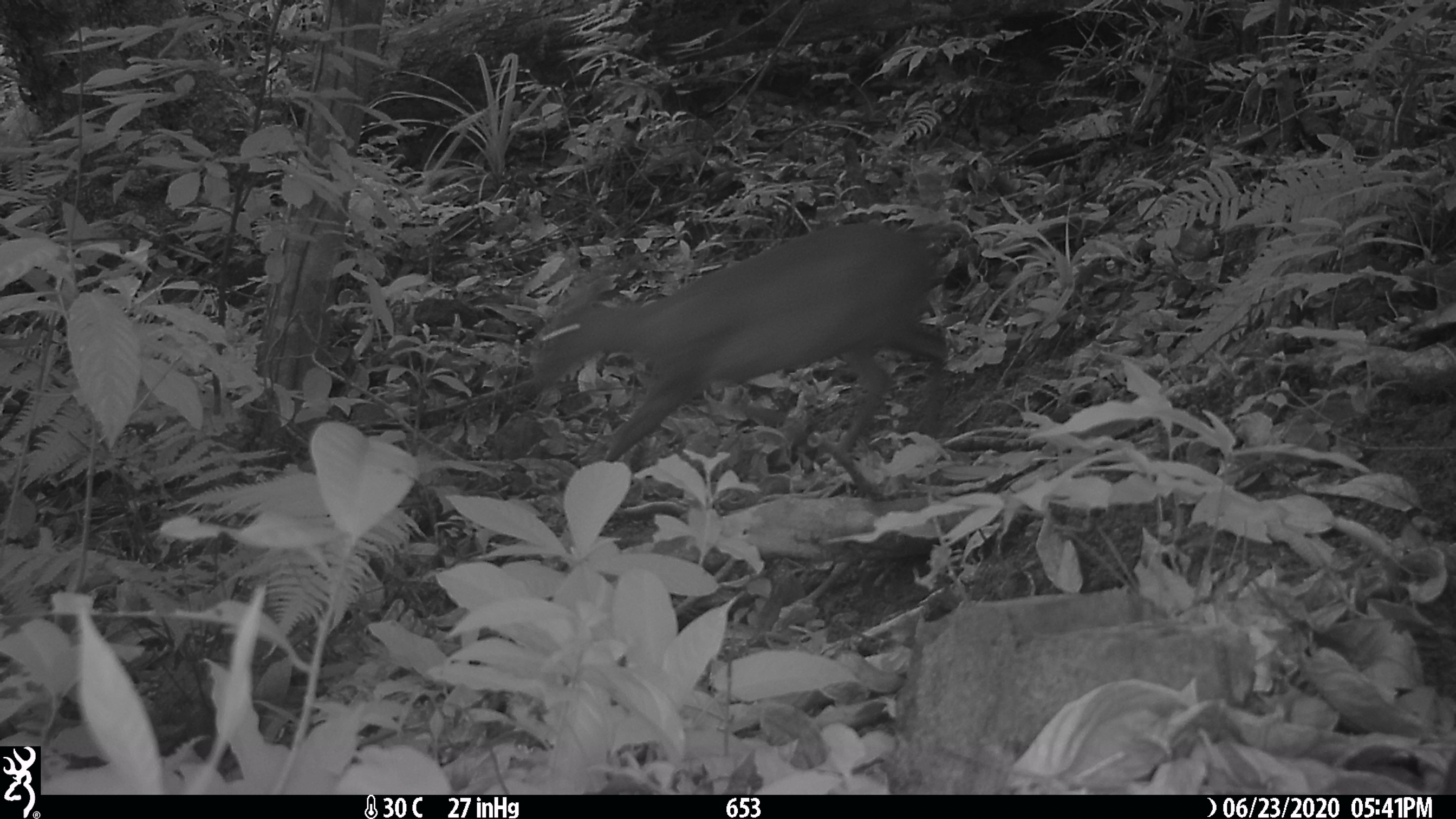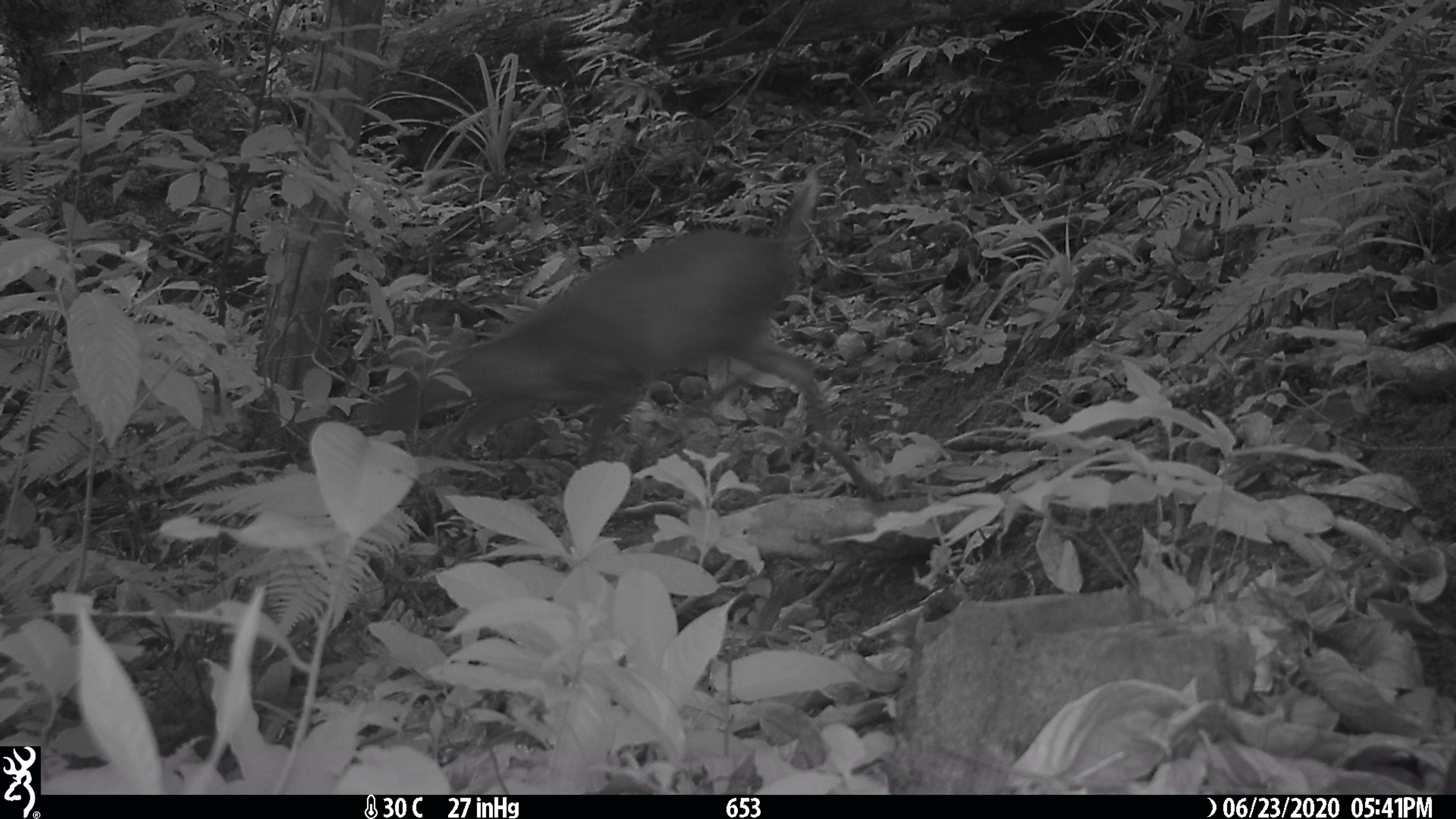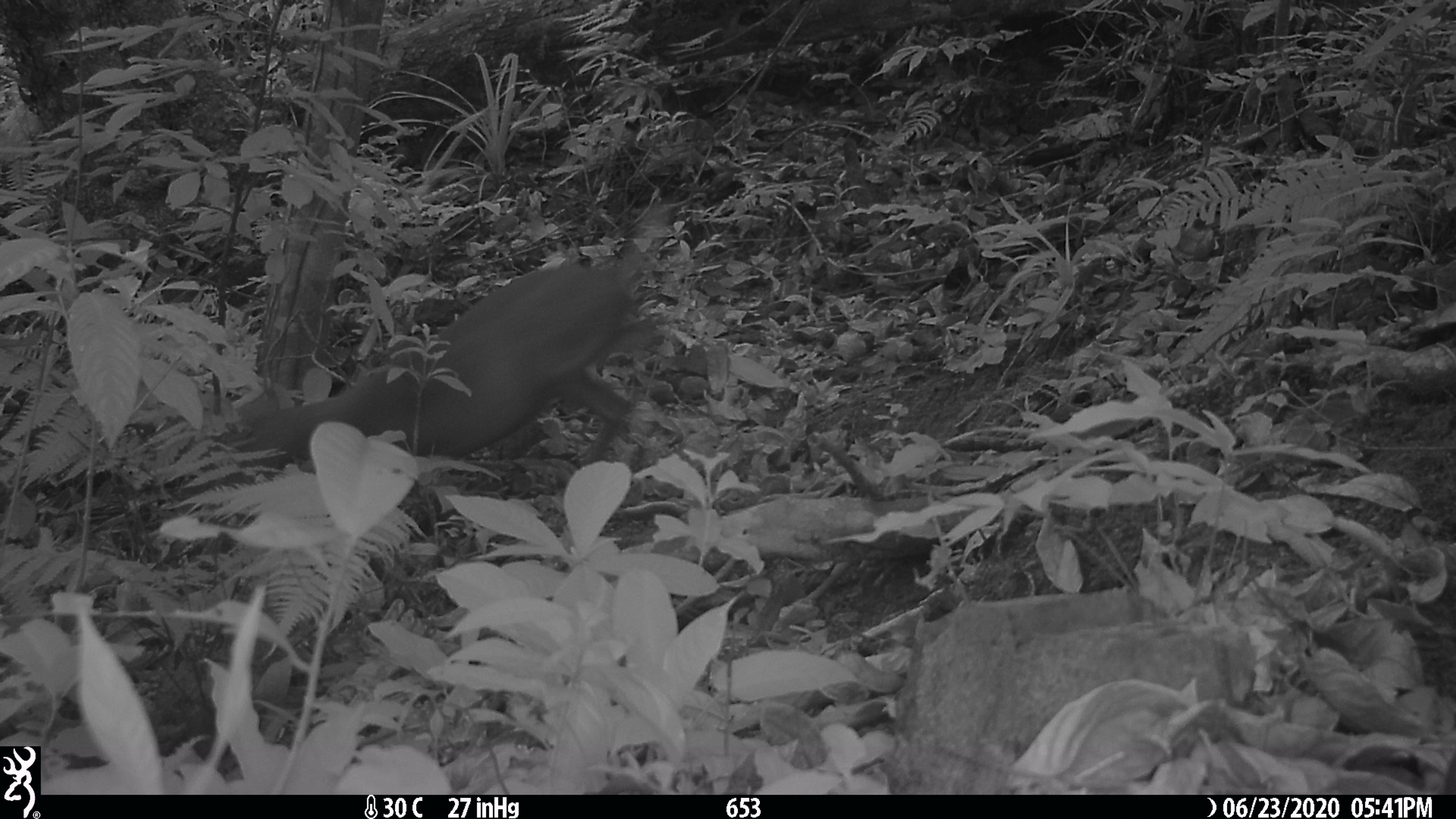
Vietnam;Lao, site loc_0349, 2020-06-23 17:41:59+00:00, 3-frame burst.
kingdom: Animalia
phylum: Chordata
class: Mammalia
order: Artiodactyla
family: Cervidae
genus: Muntiacus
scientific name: Muntiacus rooseveltorum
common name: roosevelt's muntjac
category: roosevelts muntjac group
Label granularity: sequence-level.